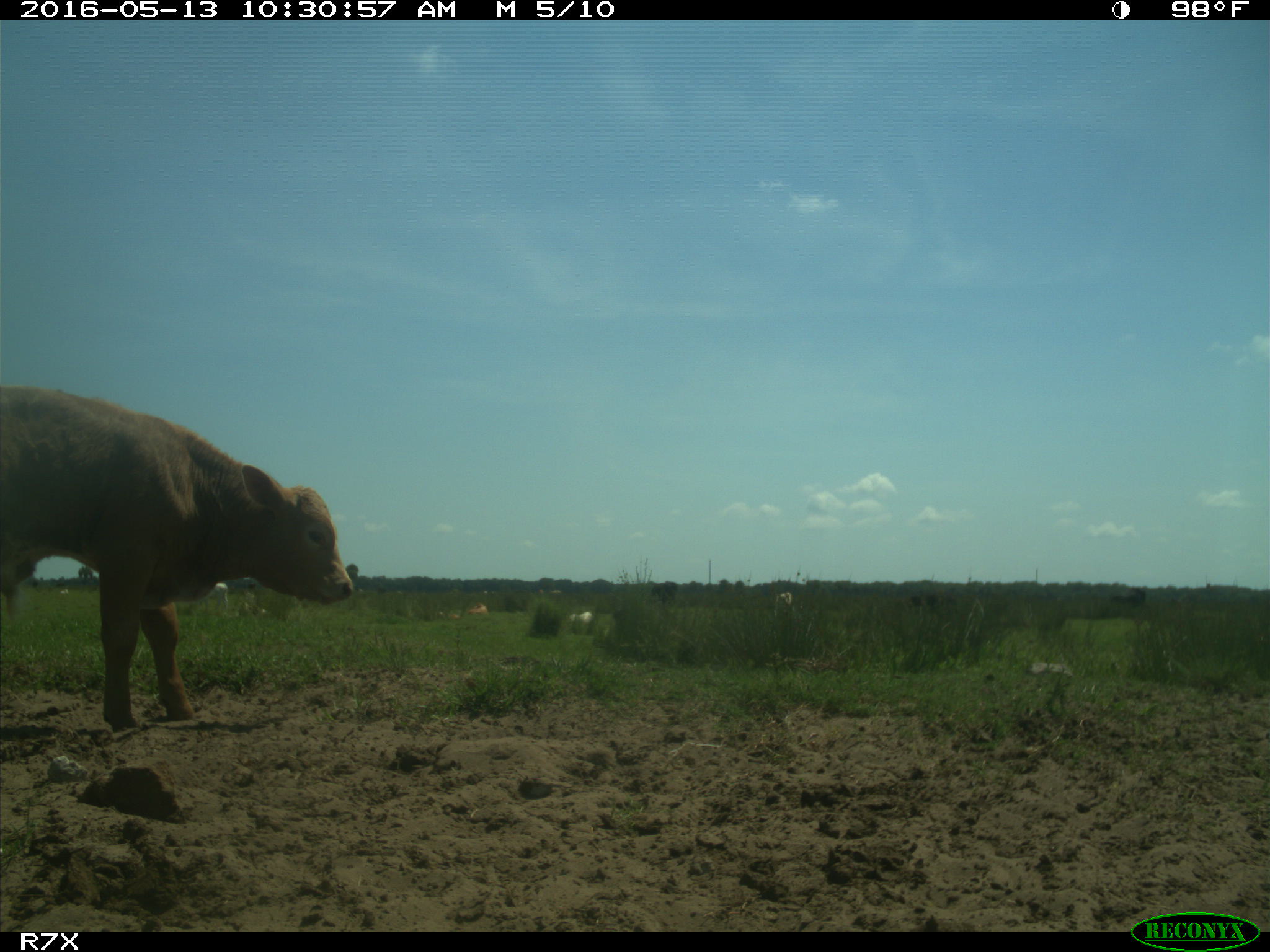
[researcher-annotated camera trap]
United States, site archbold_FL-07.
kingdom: Animalia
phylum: Chordata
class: Mammalia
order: Artiodactyla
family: Bovidae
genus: Bos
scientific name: Bos taurus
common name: domestic cow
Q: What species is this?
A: Bos taurus (domestic cow).